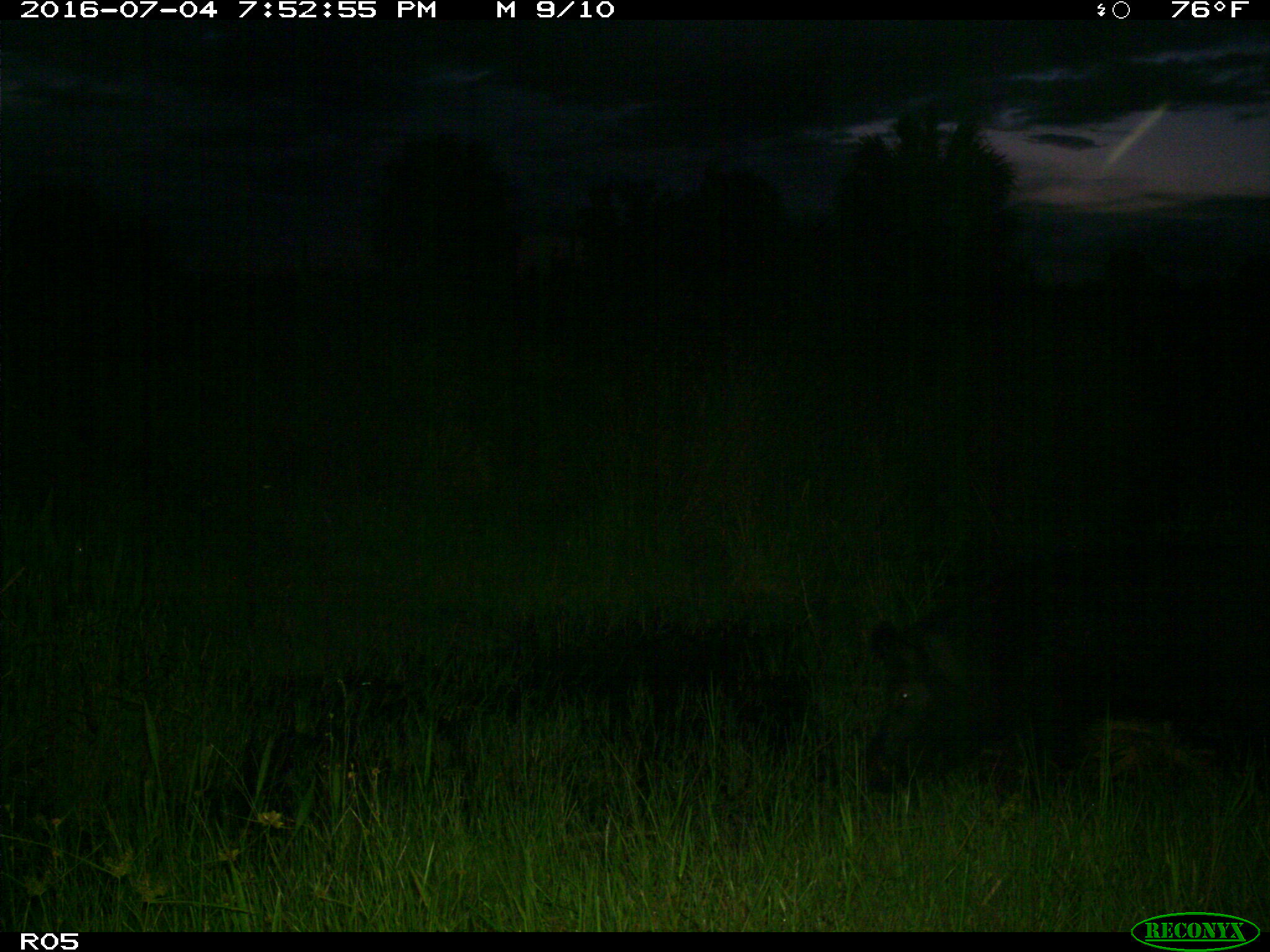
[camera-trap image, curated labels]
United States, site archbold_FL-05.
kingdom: Animalia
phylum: Chordata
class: Mammalia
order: Artiodactyla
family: Suidae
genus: Sus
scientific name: Sus scrofa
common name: wild boar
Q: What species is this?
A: Sus scrofa (wild boar).